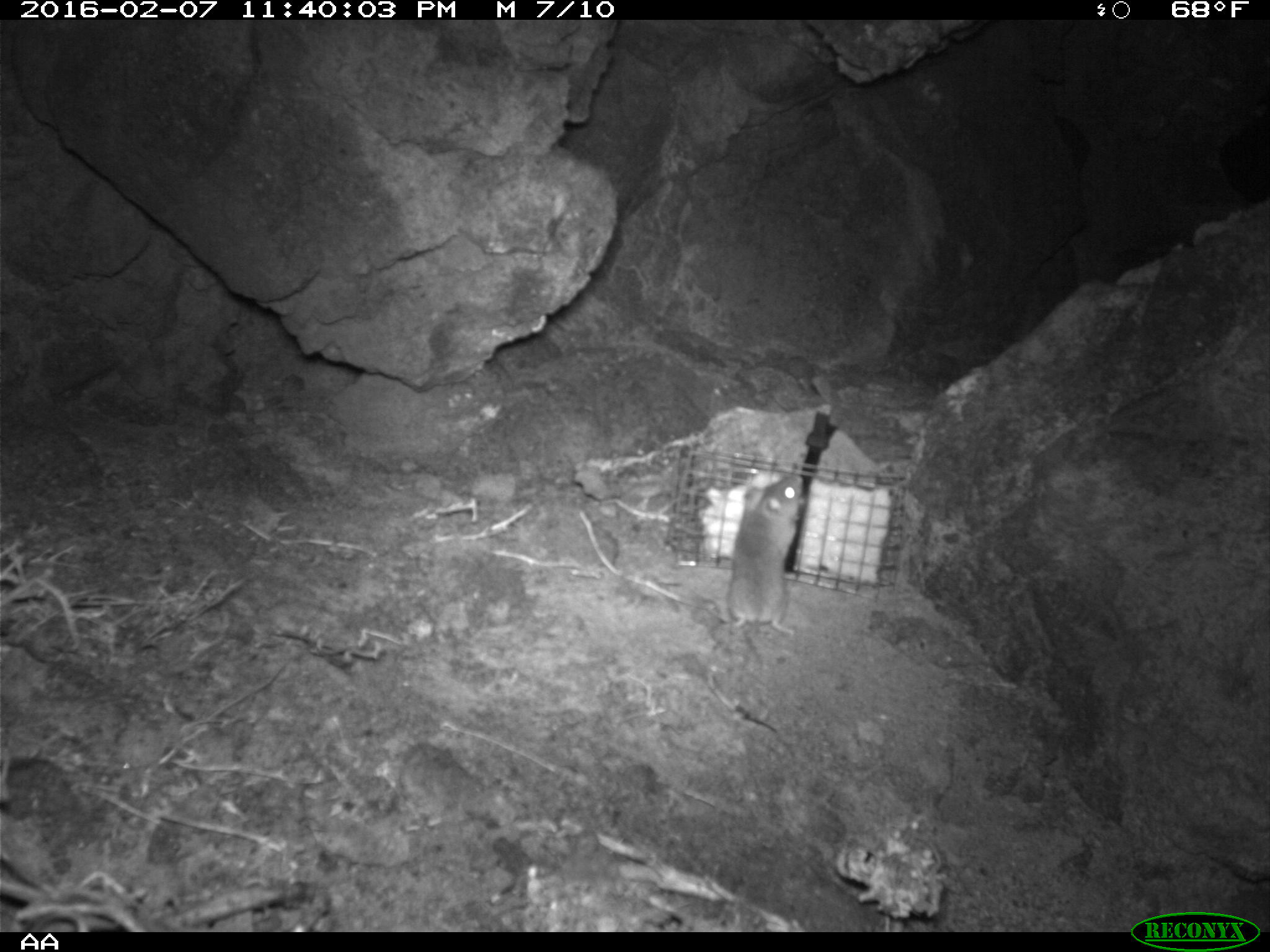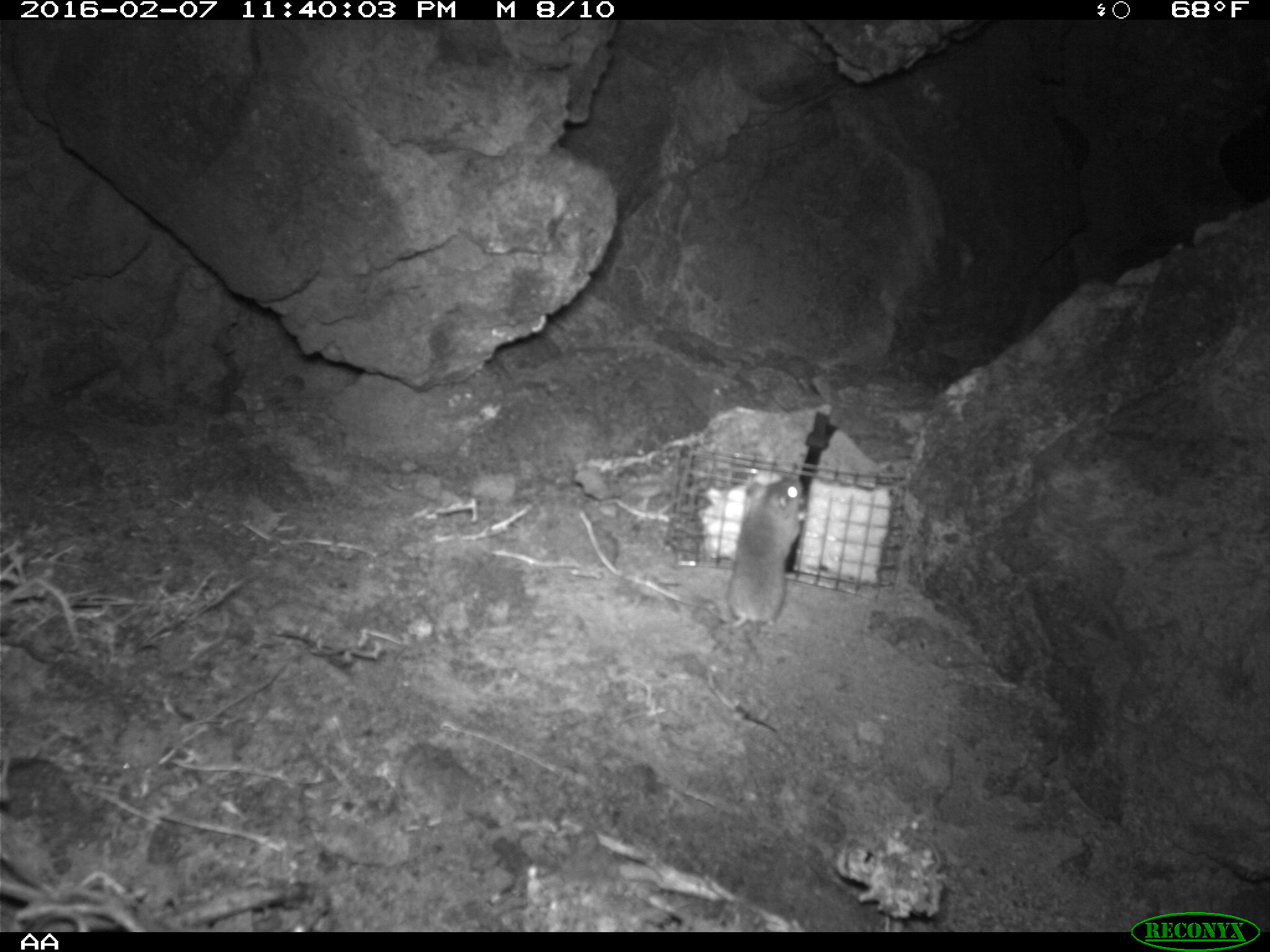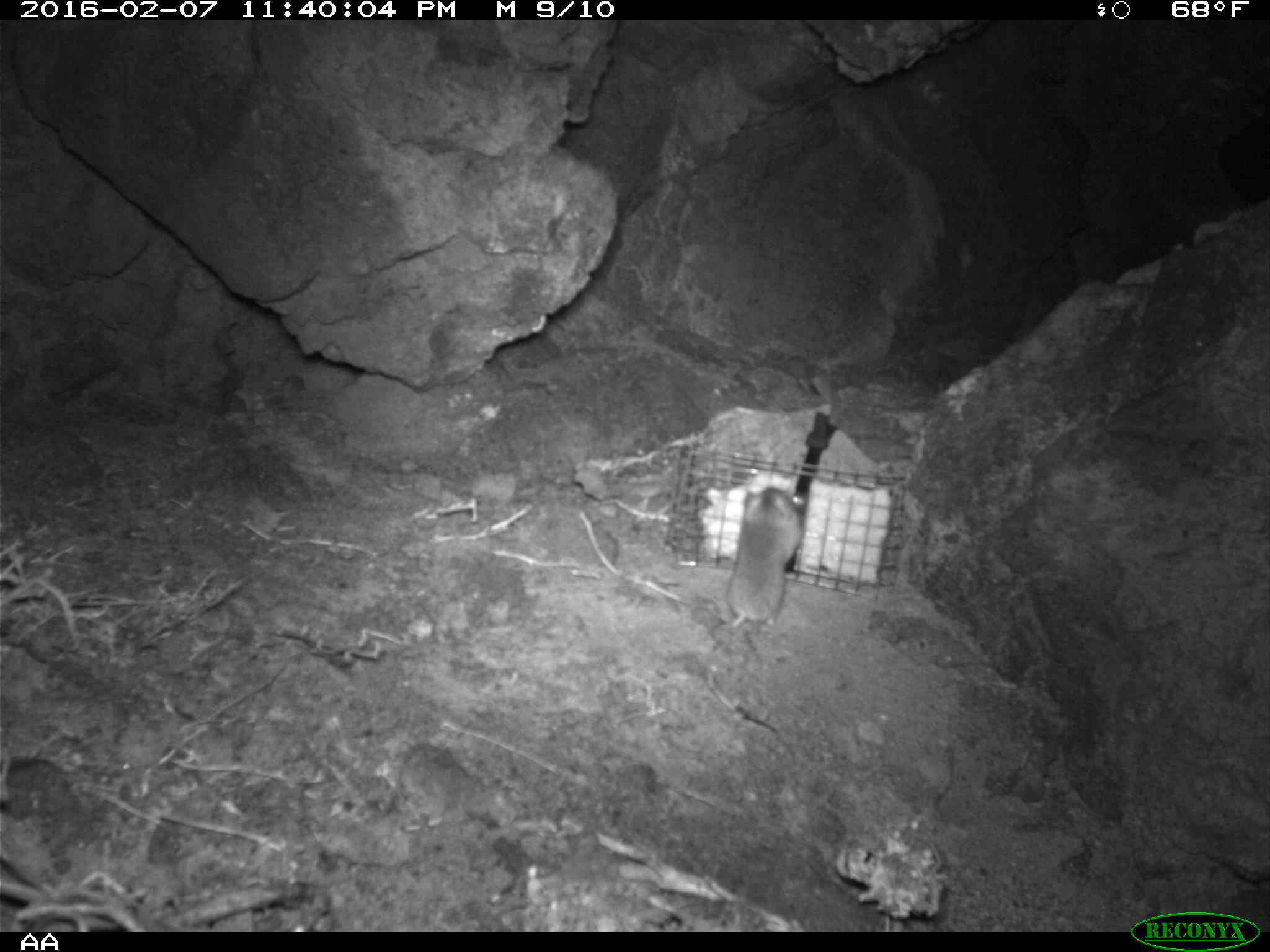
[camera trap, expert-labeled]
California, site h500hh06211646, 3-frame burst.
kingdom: Animalia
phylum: Chordata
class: Mammalia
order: Rodentia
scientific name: Rodentia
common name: rodent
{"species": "rodent (Rodentia)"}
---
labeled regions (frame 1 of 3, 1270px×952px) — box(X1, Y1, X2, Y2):
rodent: box(703, 470, 808, 710)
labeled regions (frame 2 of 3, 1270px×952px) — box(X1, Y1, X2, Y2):
rodent: box(705, 475, 803, 732)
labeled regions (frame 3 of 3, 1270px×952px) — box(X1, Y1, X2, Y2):
rodent: box(706, 486, 802, 711)